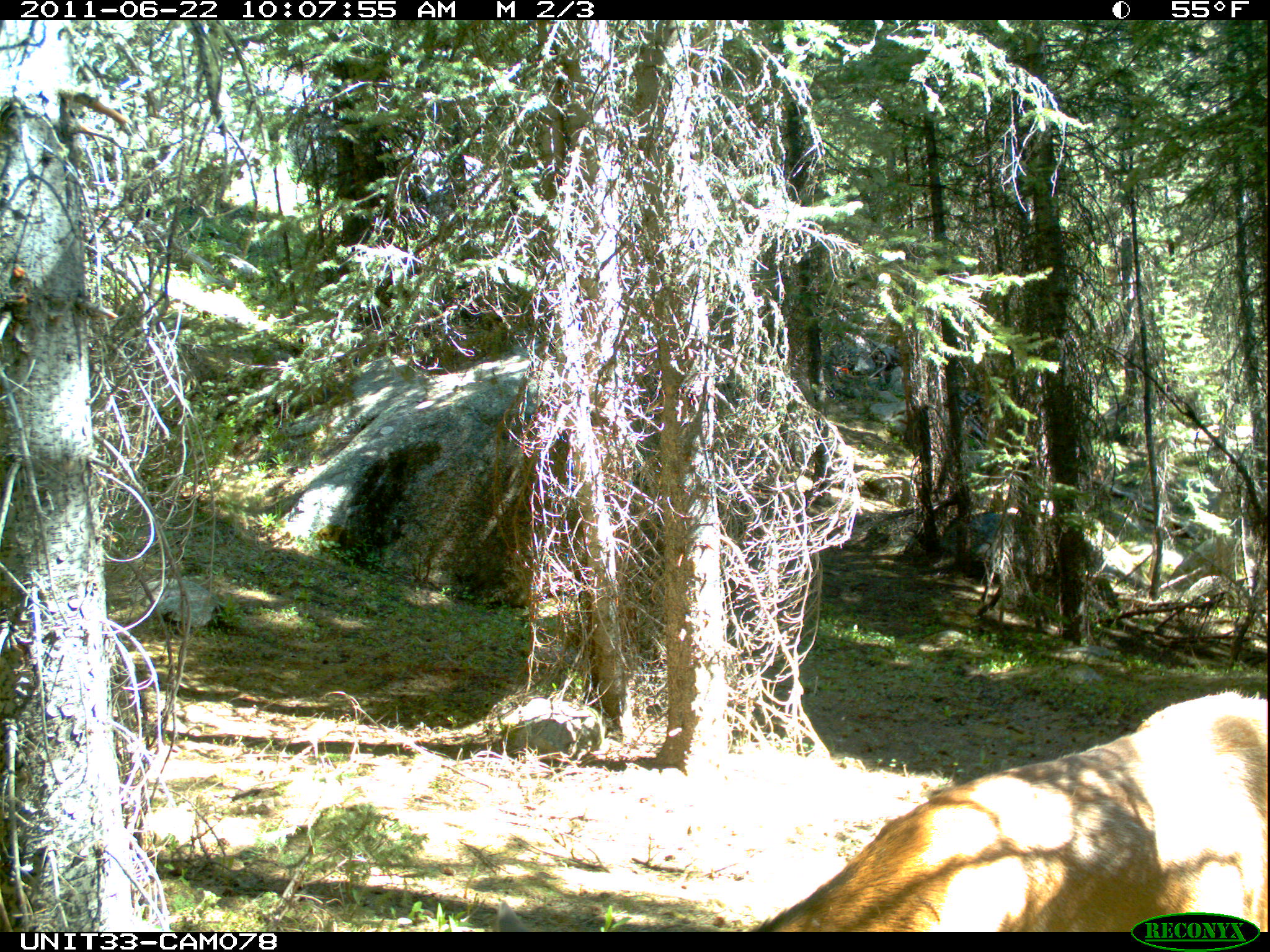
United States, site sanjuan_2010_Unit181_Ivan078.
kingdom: Animalia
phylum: Chordata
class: Mammalia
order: Artiodactyla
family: Cervidae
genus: Cervus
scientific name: Cervus elaphus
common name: red deer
Cervus elaphus (red deer).